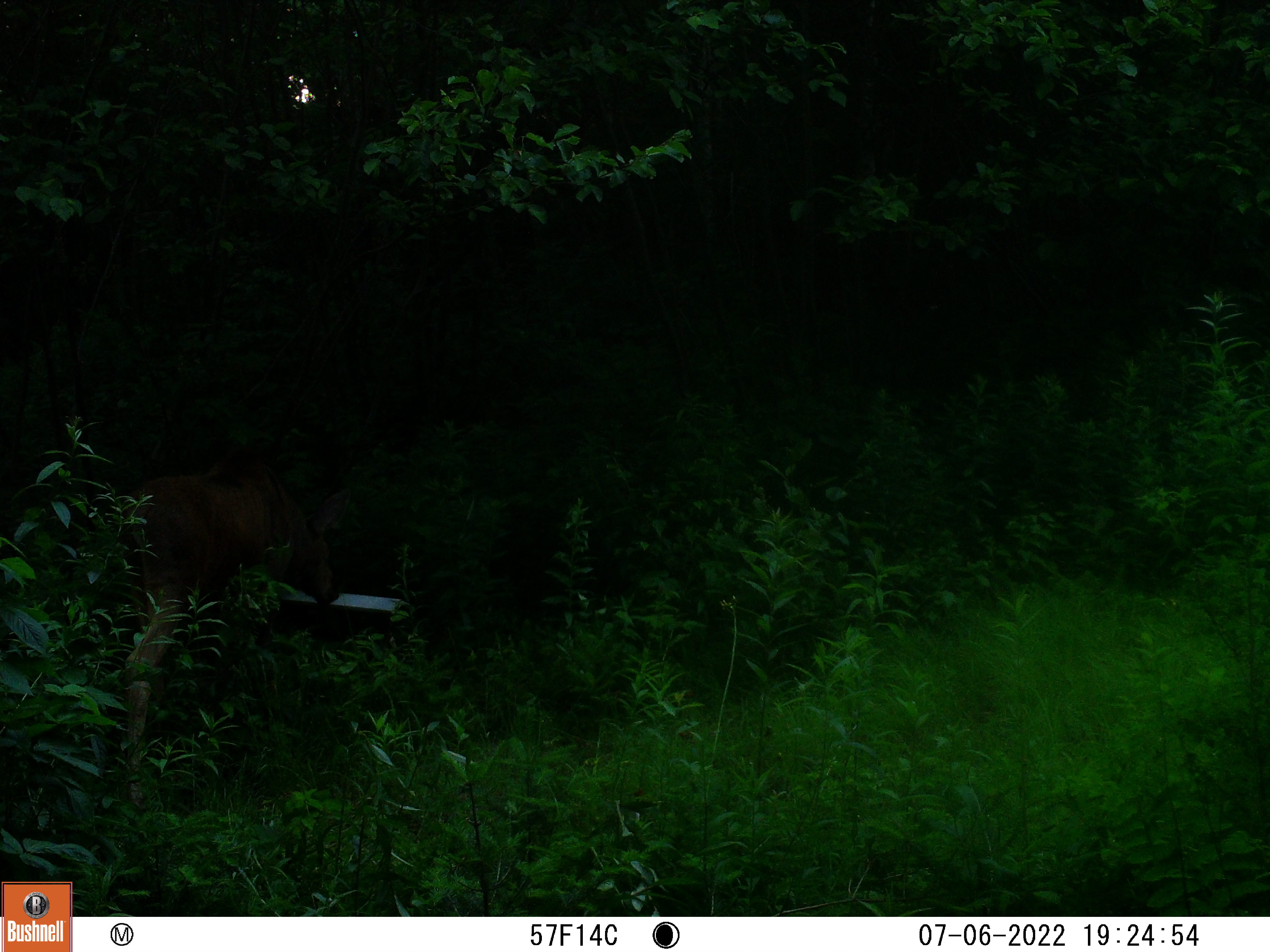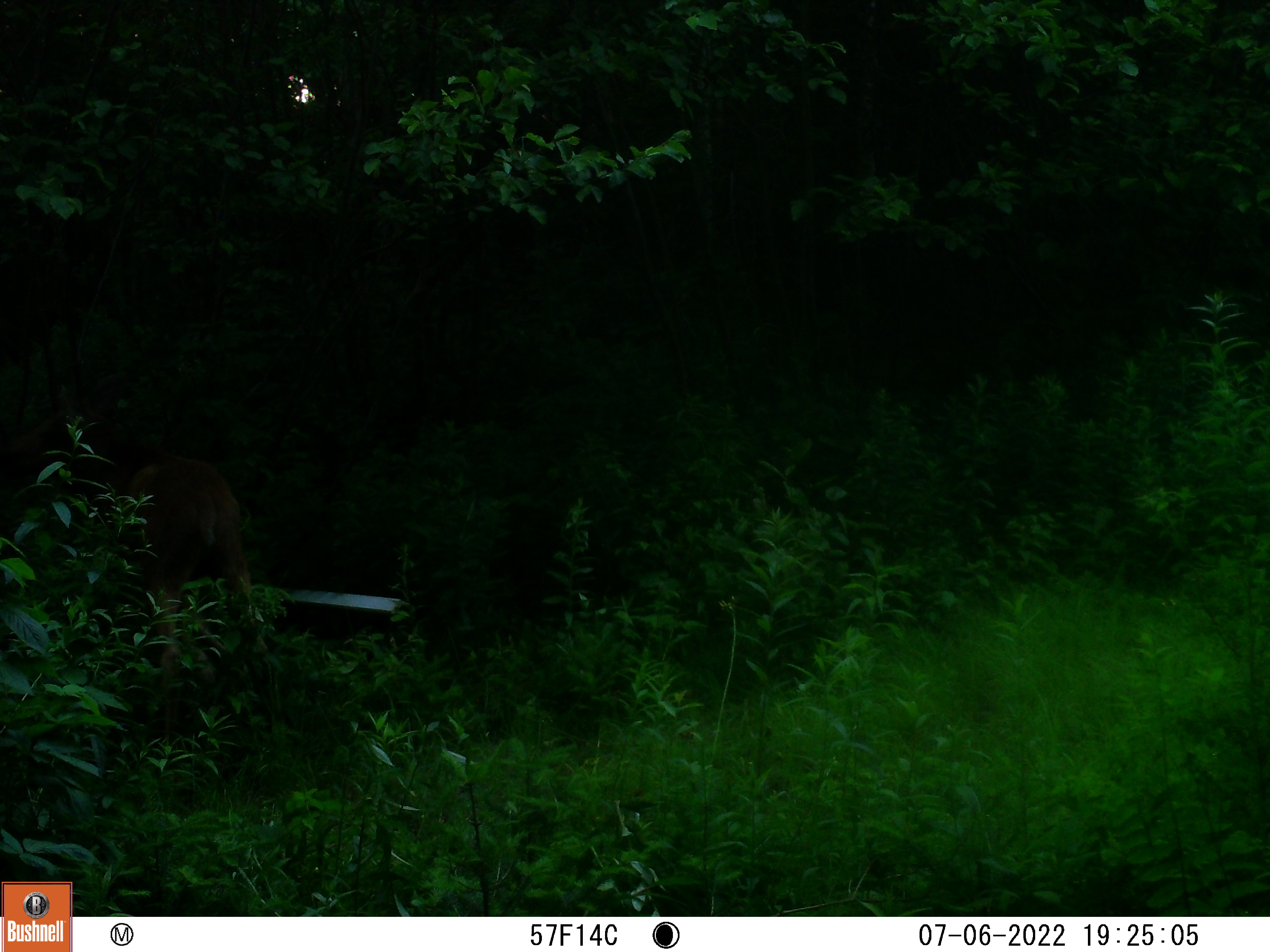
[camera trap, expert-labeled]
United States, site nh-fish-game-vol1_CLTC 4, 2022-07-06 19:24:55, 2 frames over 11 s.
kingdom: Animalia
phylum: Chordata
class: Mammalia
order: Artiodactyla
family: Cervidae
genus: Alces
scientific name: Alces alces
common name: moose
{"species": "moose (Alces alces)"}